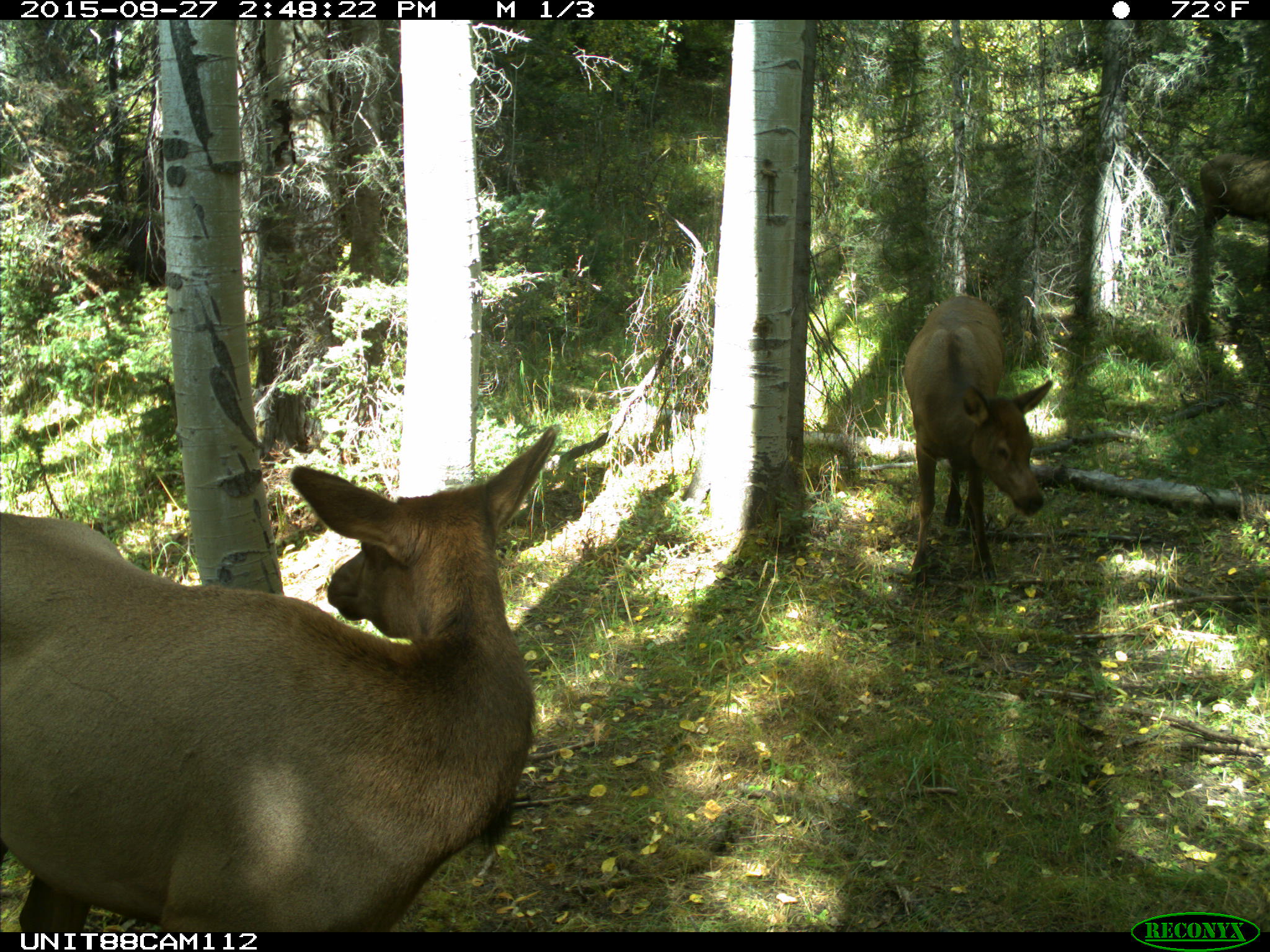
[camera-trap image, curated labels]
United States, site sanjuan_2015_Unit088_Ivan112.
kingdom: Animalia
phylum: Chordata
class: Mammalia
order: Artiodactyla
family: Cervidae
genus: Cervus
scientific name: Cervus elaphus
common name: red deer